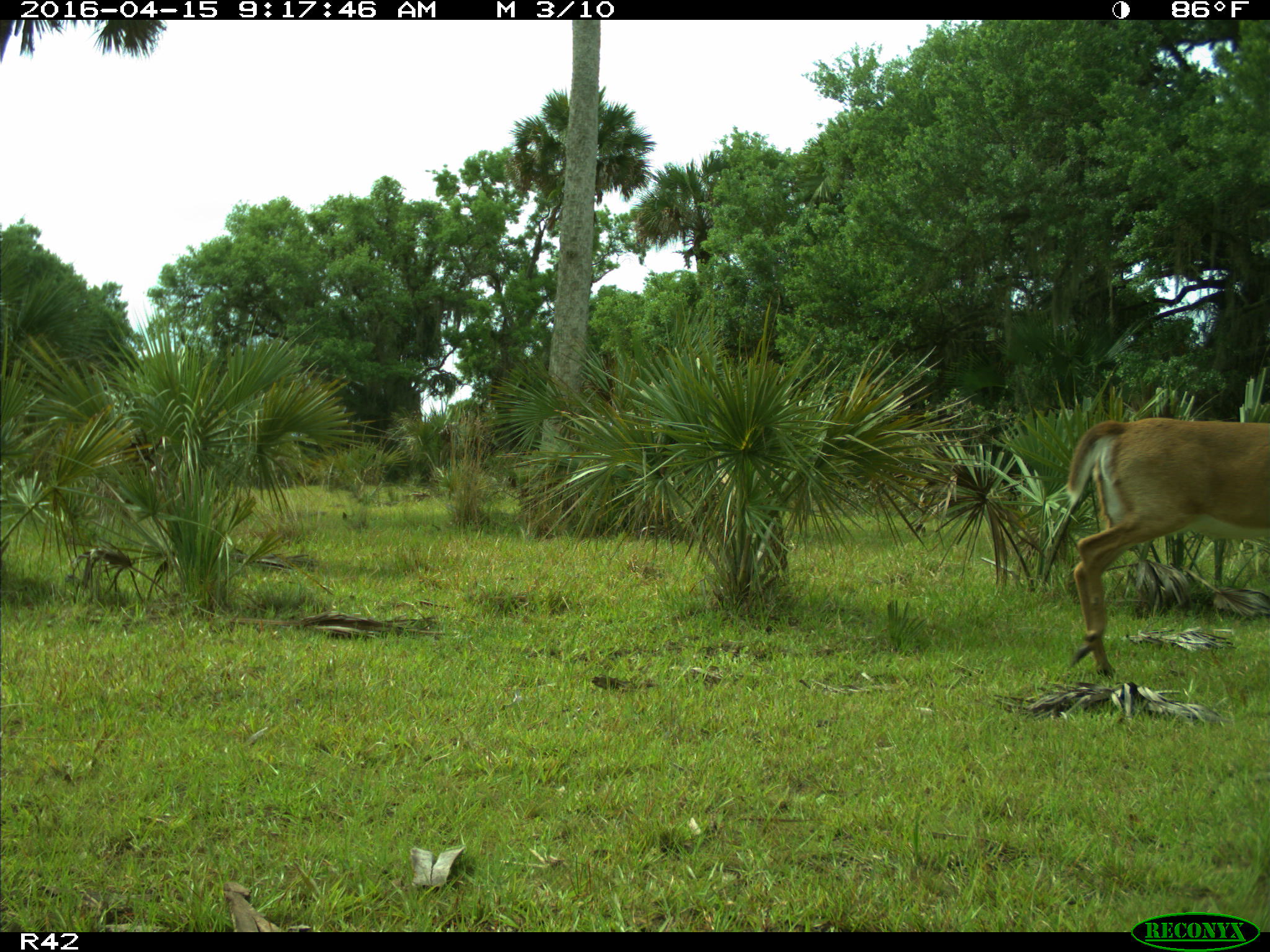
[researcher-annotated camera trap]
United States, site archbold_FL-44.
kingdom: Animalia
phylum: Chordata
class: Mammalia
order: Artiodactyla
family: Cervidae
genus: Odocoileus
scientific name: Odocoileus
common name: deer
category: unidentified deer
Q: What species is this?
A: Unidentified deer (deer) (Odocoileus).